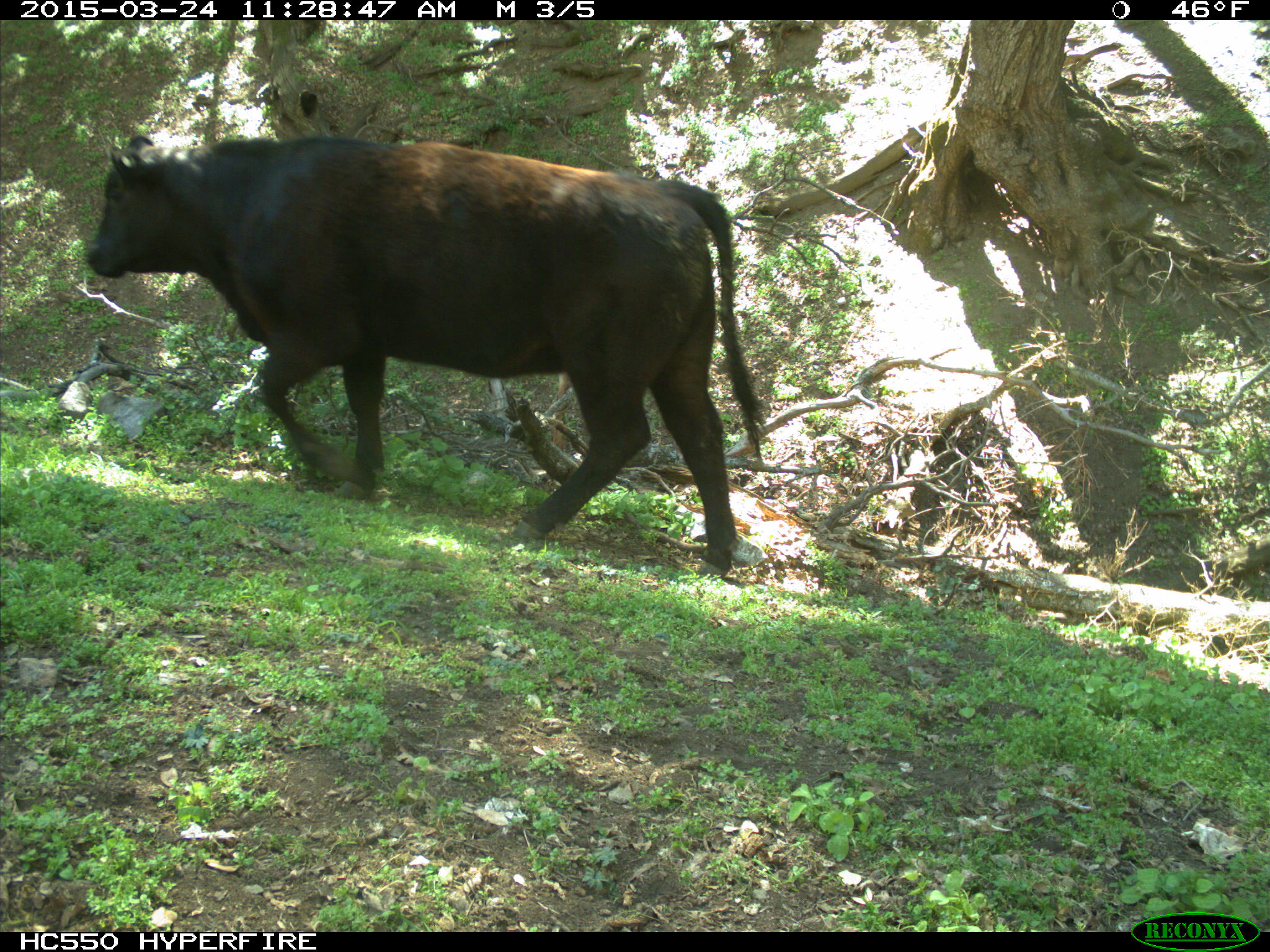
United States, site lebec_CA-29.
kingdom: Animalia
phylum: Chordata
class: Mammalia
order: Artiodactyla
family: Bovidae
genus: Bos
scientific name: Bos taurus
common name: domestic cow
Bos taurus (domestic cow).